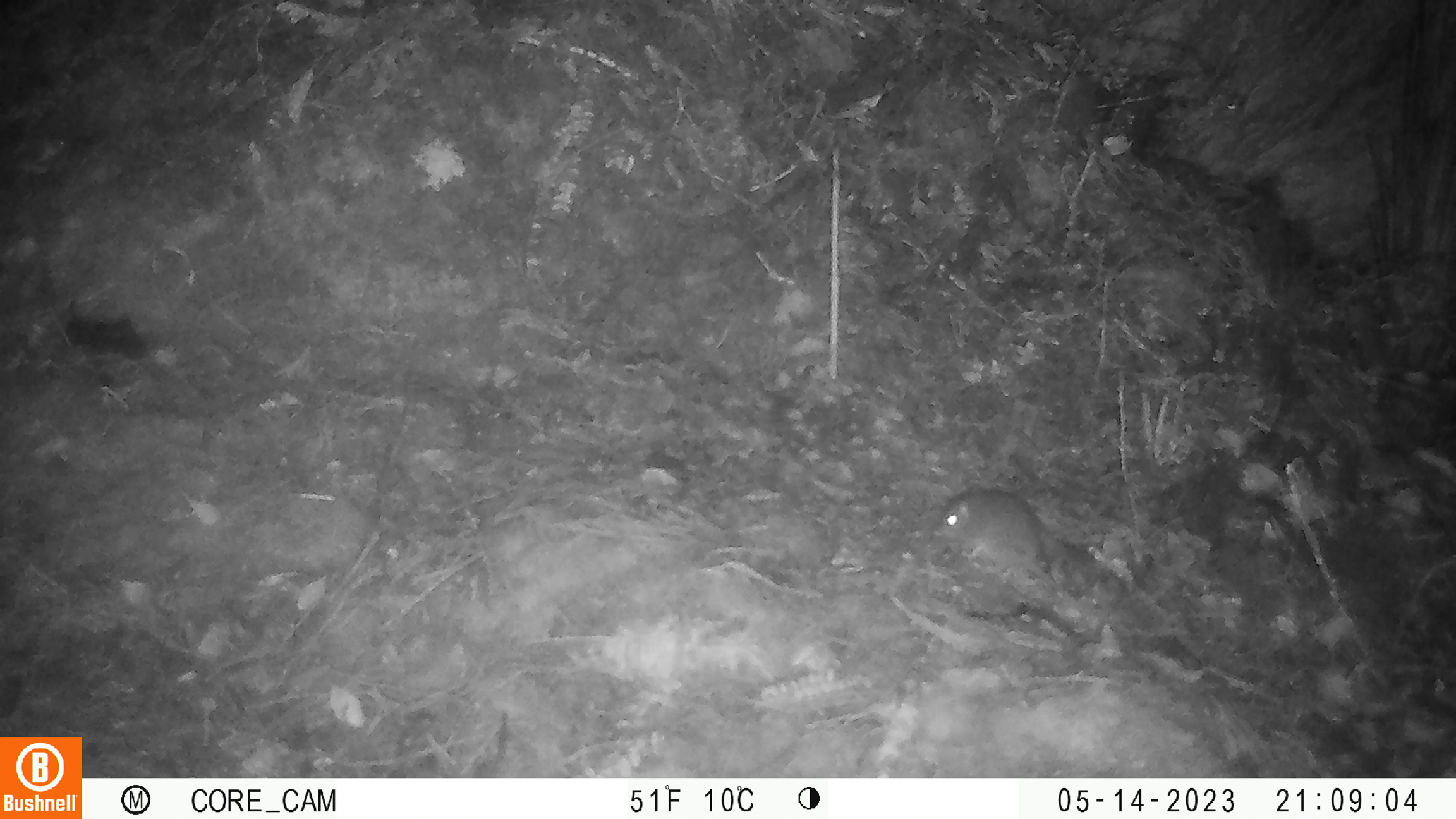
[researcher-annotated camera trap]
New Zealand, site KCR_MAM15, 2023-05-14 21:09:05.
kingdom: Animalia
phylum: Chordata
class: Mammalia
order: Rodentia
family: Muridae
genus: Rattus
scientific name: Rattus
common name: rat